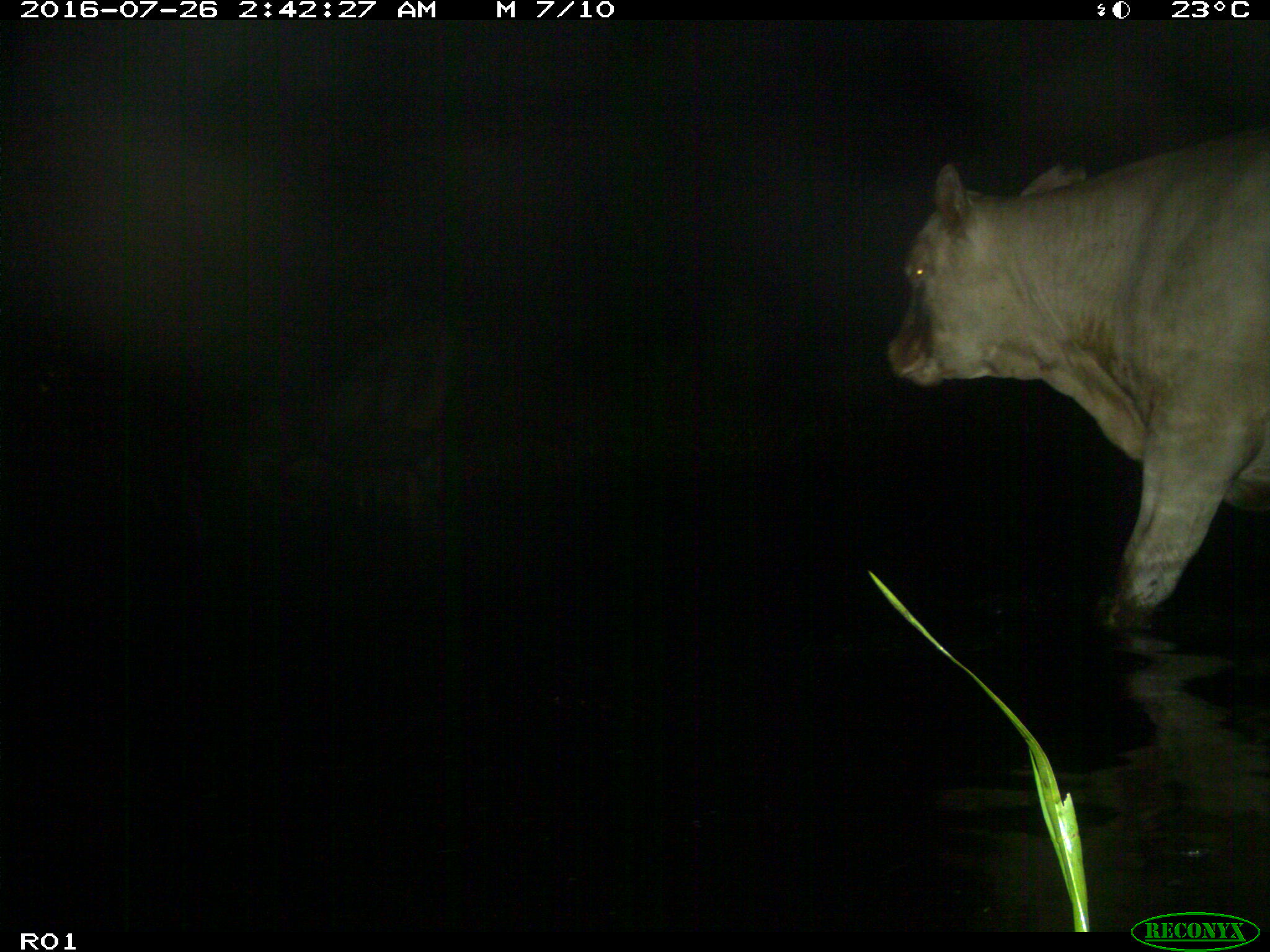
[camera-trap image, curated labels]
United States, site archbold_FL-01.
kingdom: Animalia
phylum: Chordata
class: Mammalia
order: Artiodactyla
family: Bovidae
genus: Bos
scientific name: Bos taurus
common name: domestic cow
Bos taurus (domestic cow).